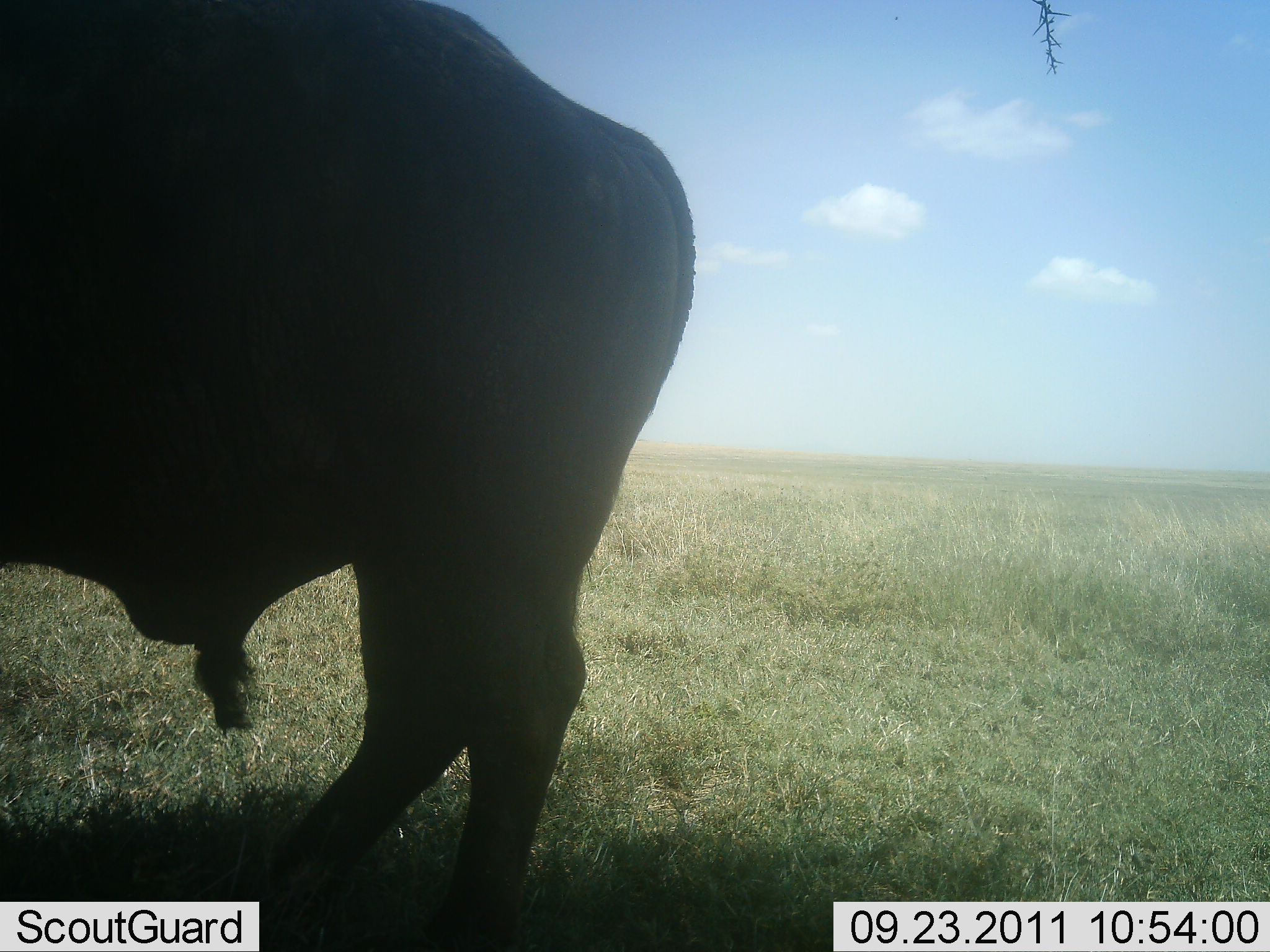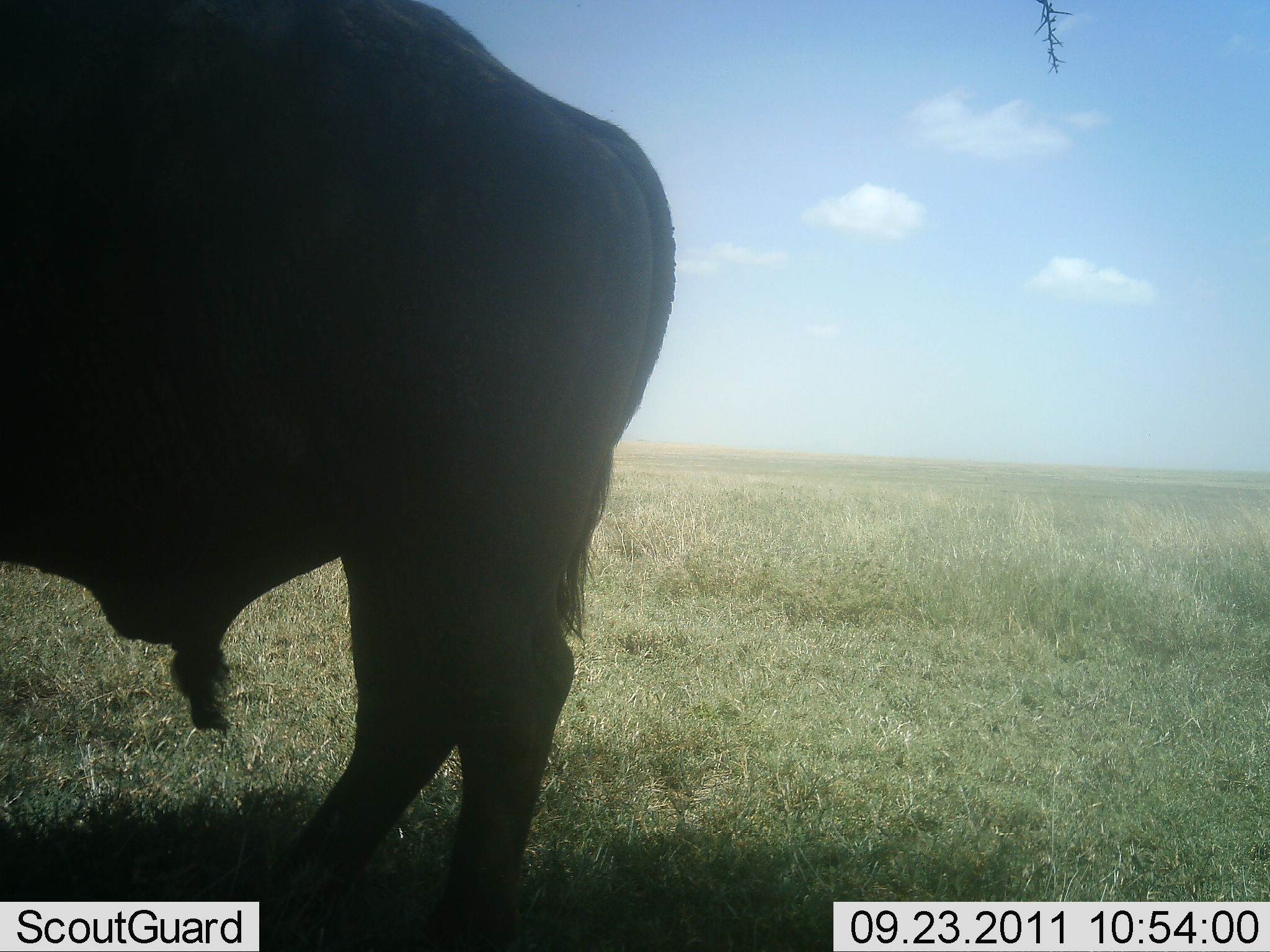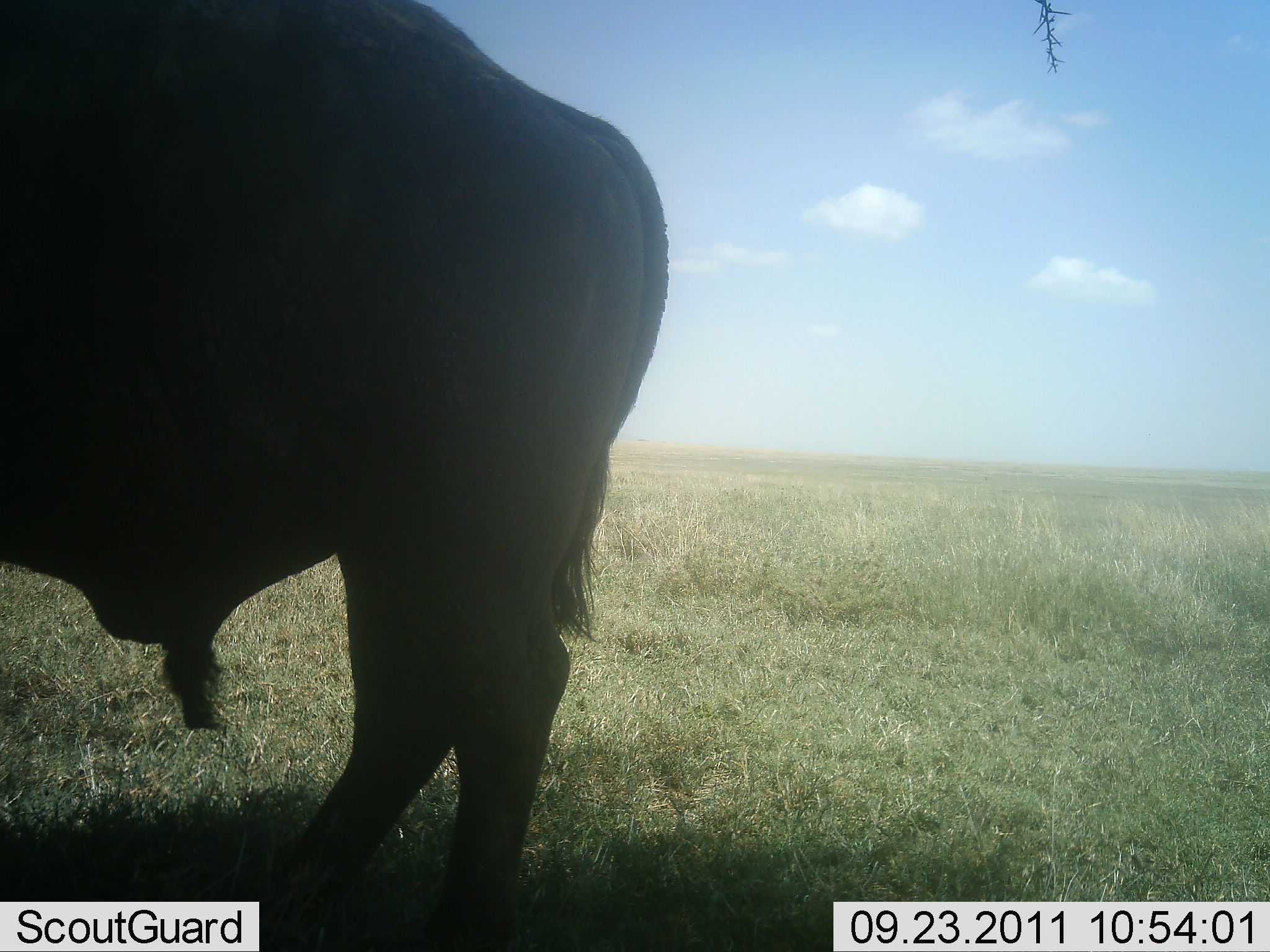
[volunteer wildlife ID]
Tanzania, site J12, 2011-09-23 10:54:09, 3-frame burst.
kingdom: Animalia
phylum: Chordata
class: Mammalia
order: Artiodactyla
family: Bovidae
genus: Syncerus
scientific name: Syncerus caffer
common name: cape buffalo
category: buffalo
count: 1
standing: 100%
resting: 0%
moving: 0%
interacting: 0%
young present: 0%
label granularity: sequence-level